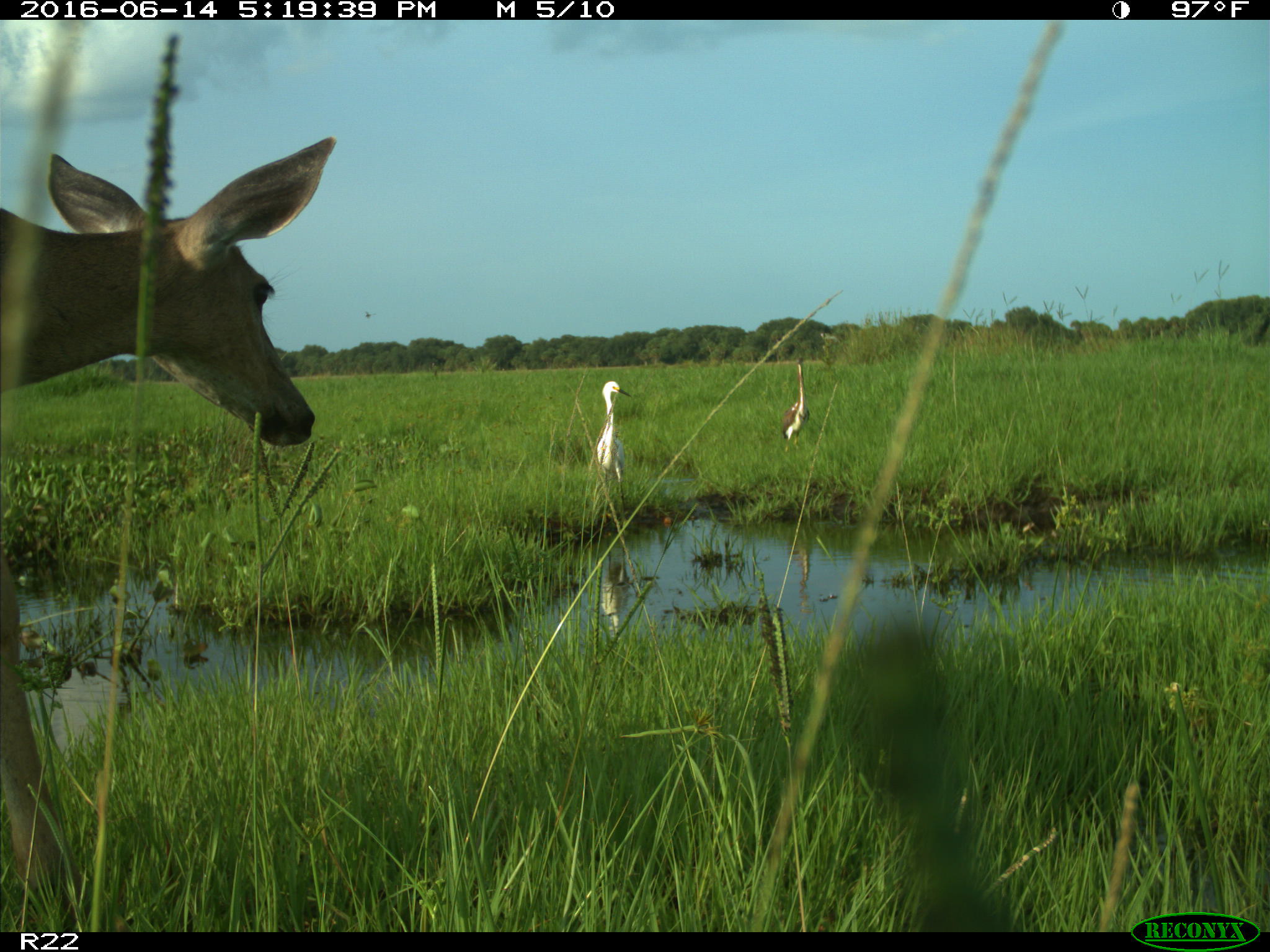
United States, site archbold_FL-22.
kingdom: Animalia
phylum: Chordata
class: Mammalia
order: Artiodactyla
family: Cervidae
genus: Odocoileus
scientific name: Odocoileus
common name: deer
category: unidentified deer